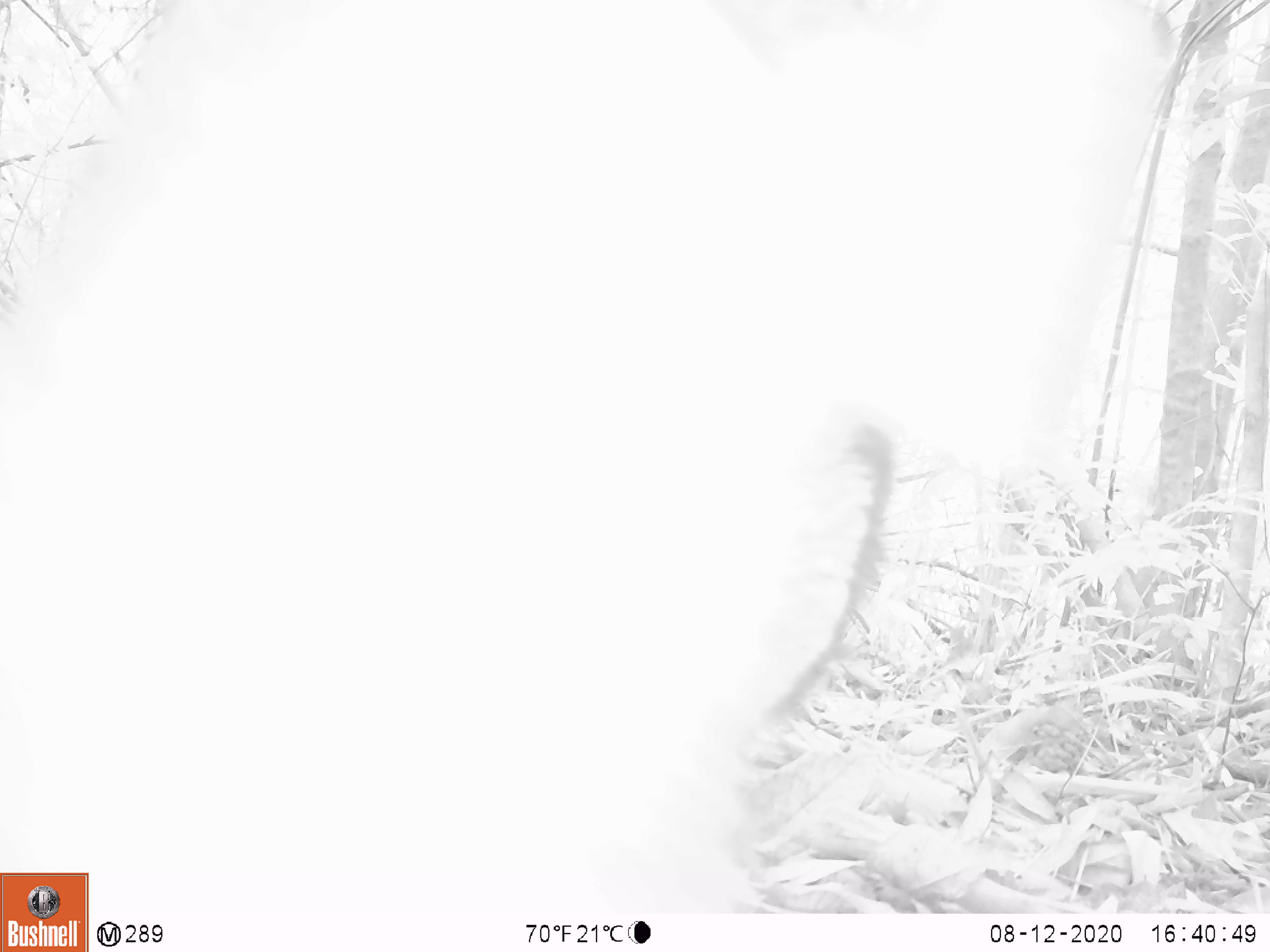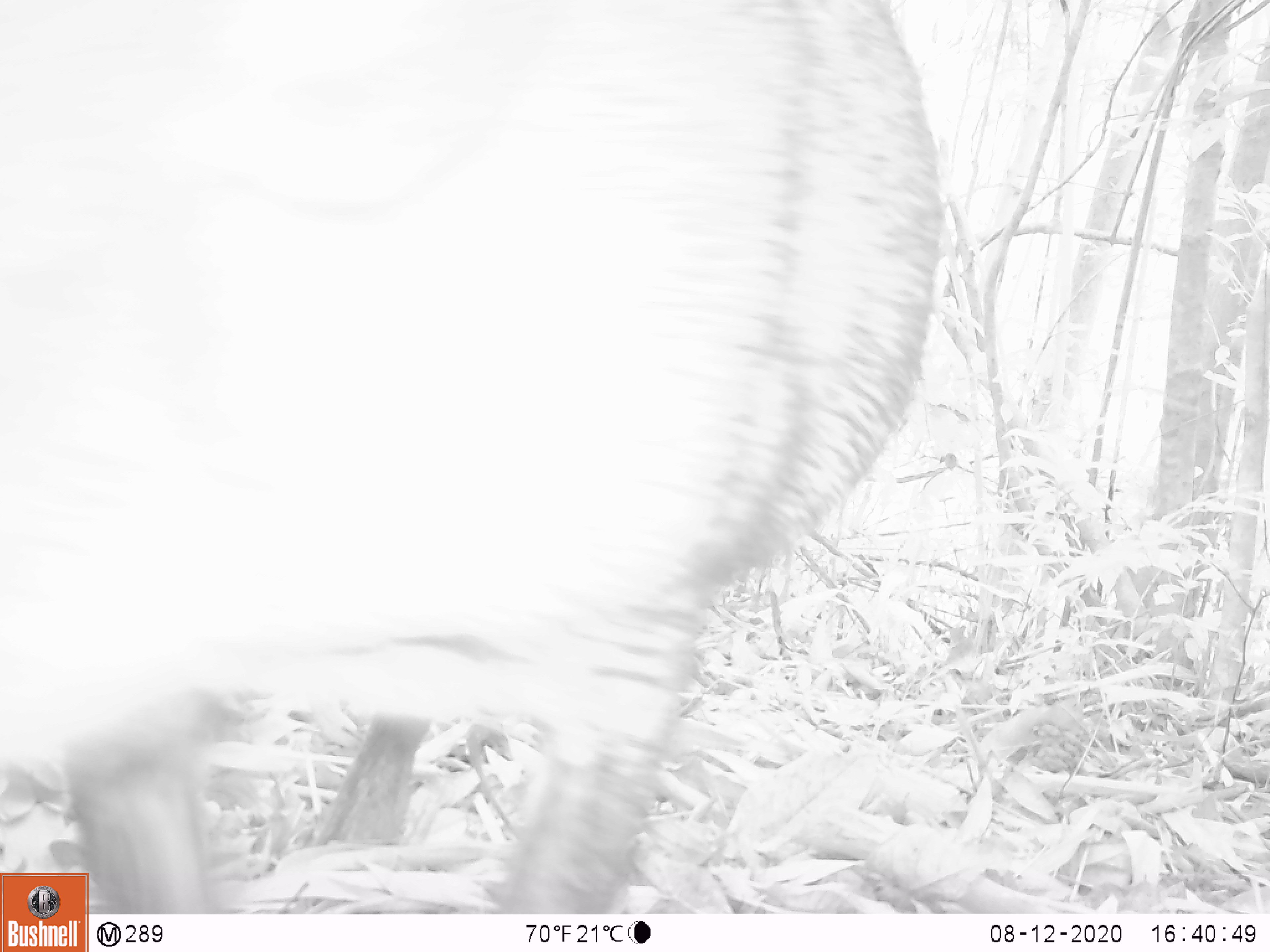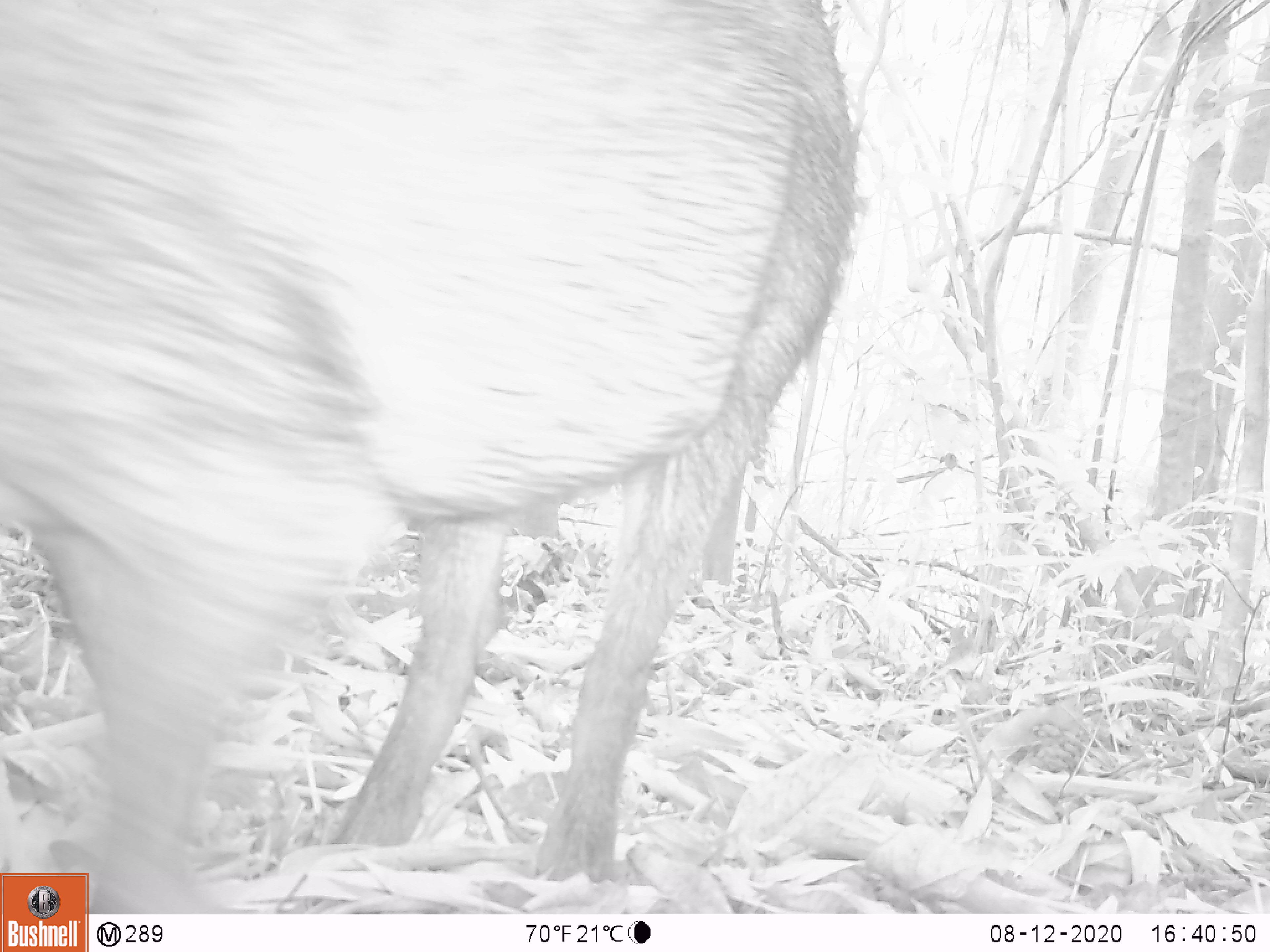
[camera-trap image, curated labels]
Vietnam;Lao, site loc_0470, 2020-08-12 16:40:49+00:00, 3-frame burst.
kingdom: Animalia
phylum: Chordata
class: Mammalia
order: Artiodactyla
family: Suidae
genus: Sus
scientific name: Sus scrofa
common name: eurasian wild pig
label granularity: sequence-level